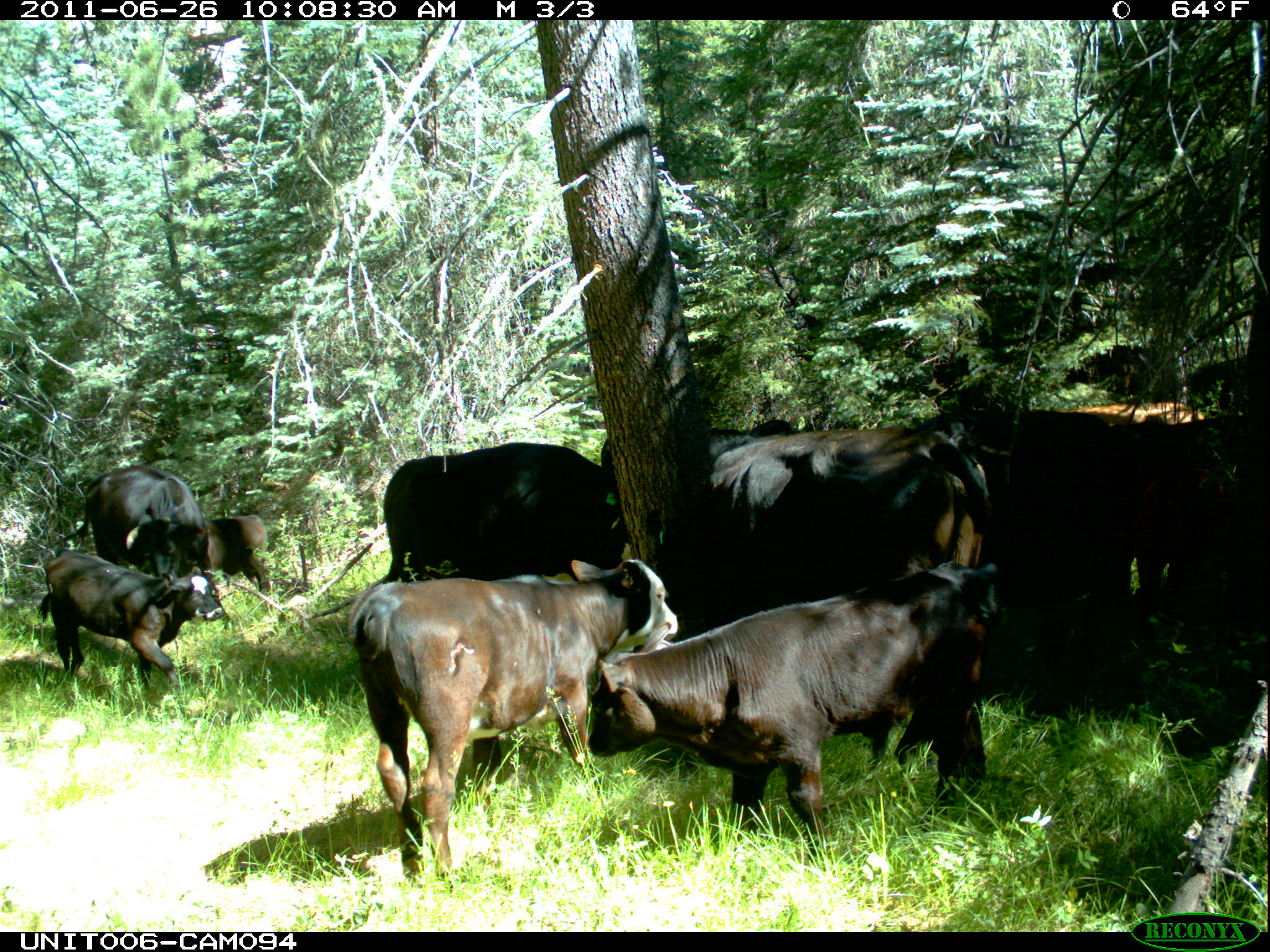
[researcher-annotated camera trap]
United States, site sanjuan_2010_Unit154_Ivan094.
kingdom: Animalia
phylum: Chordata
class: Mammalia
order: Artiodactyla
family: Bovidae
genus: Bos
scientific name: Bos taurus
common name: domestic cow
Bos taurus (domestic cow).